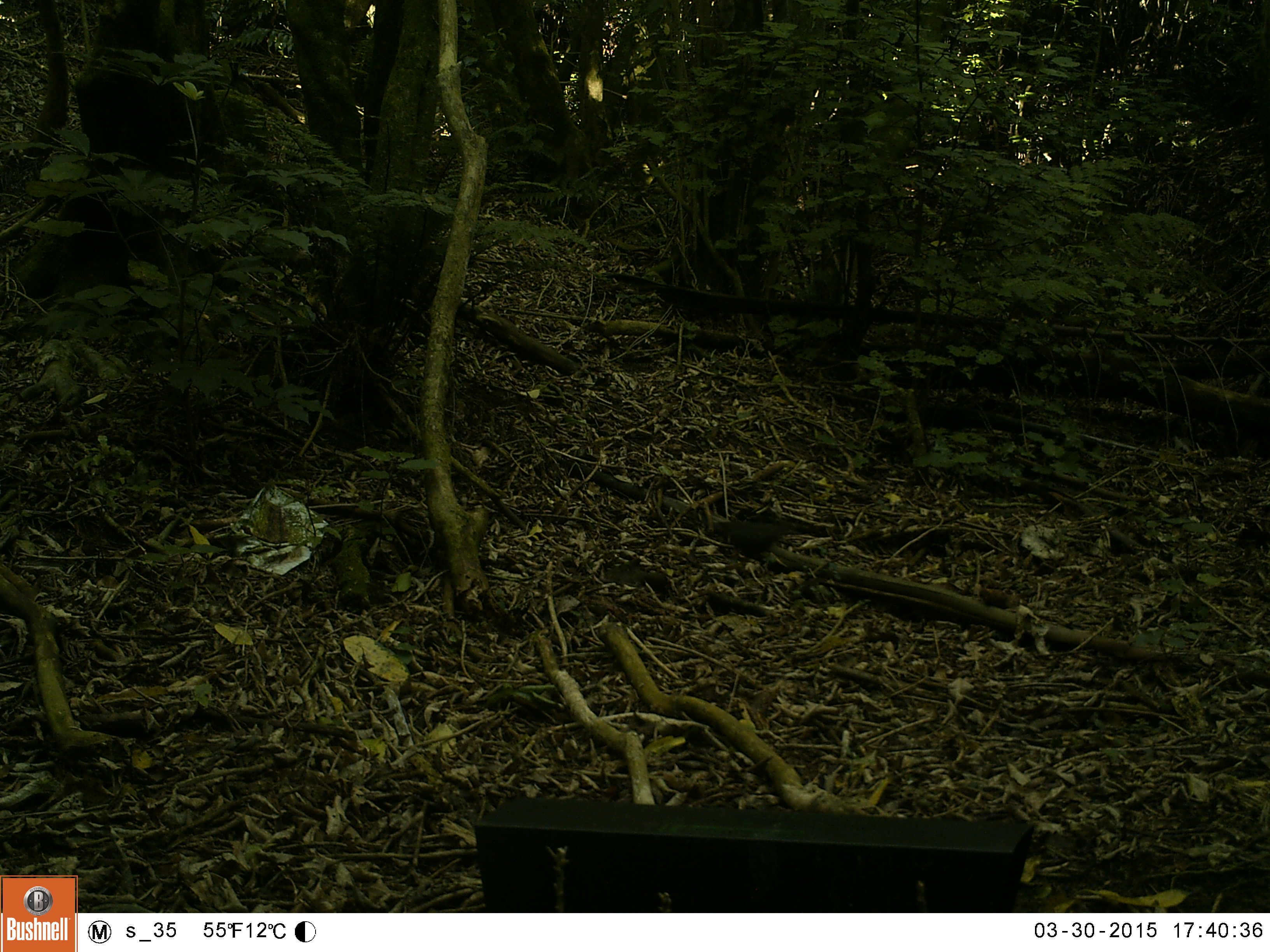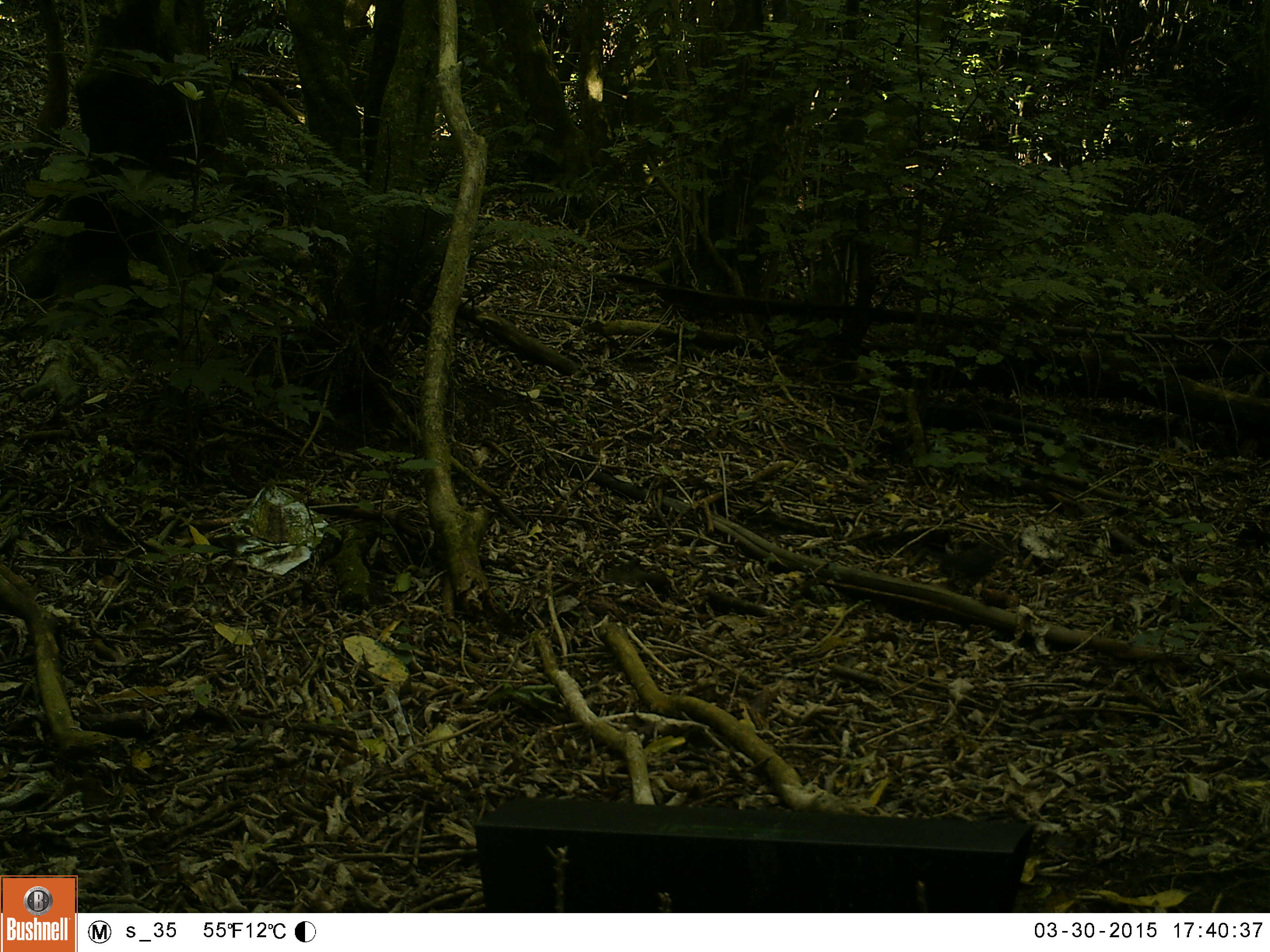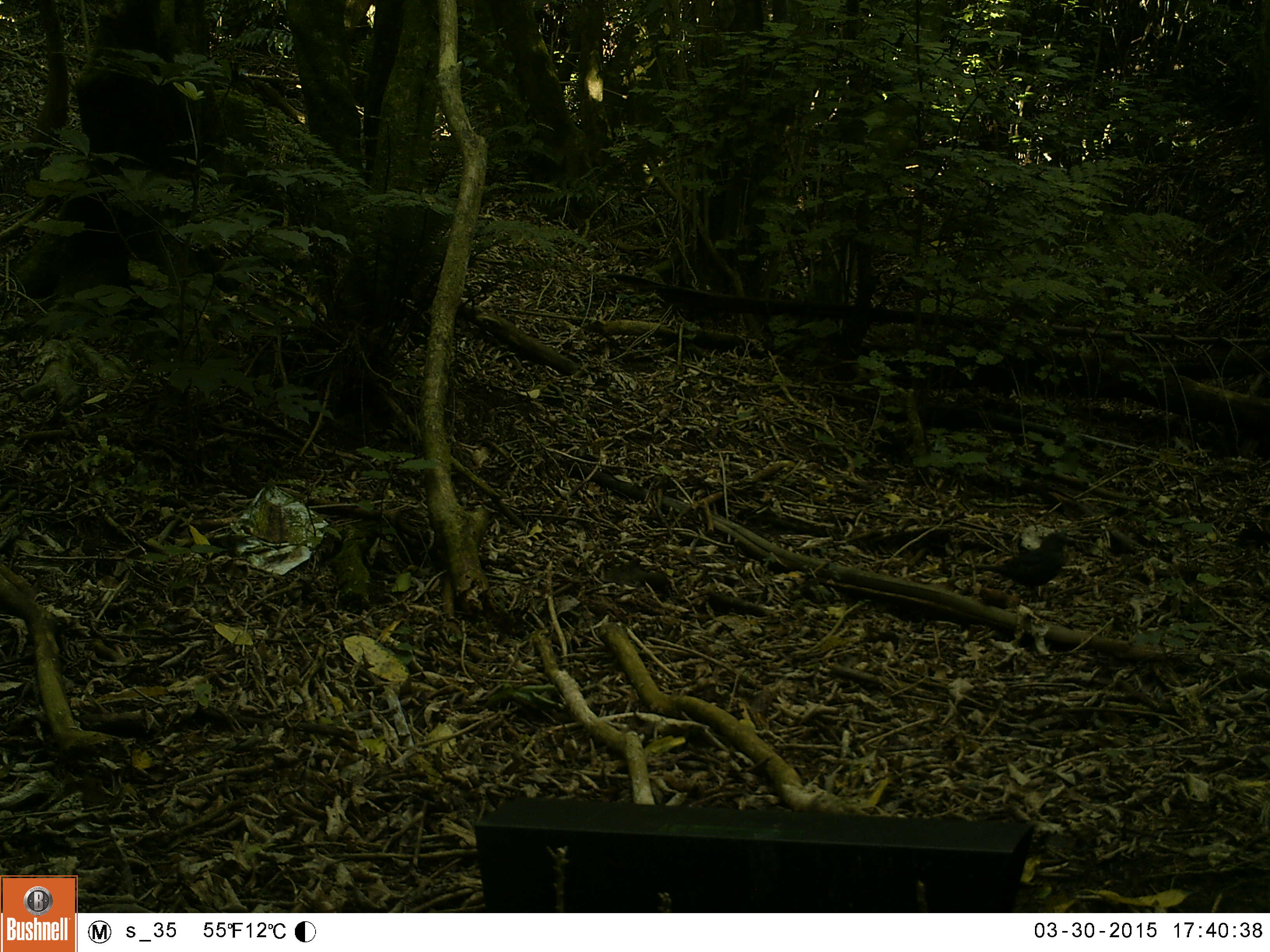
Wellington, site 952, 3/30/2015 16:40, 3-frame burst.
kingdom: Animalia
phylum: Chordata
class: Aves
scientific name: Aves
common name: bird